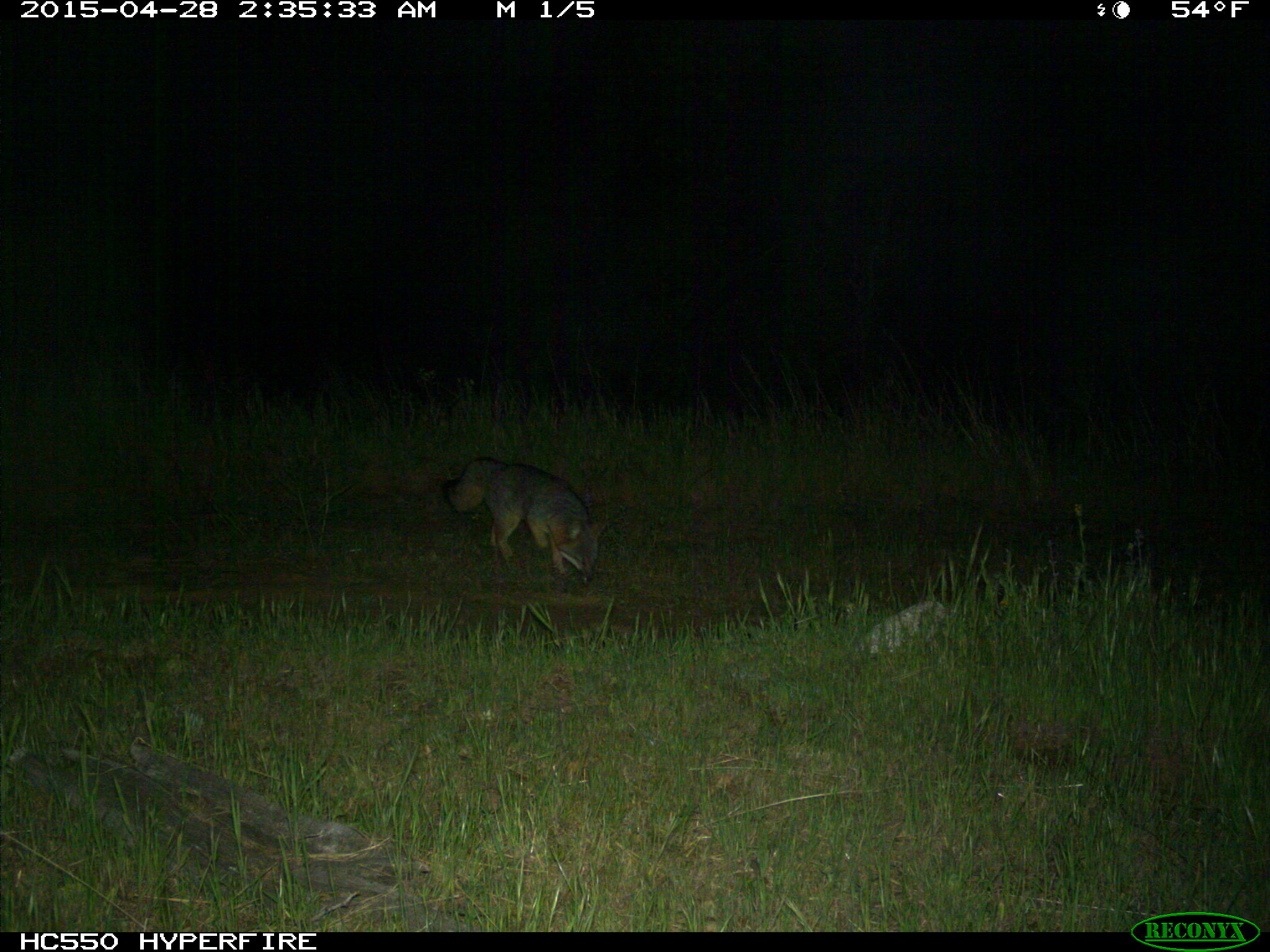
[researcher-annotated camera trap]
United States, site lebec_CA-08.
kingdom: Animalia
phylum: Chordata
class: Mammalia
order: Carnivora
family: Canidae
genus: Urocyon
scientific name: Urocyon cinereoargenteus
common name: gray fox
Urocyon cinereoargenteus (gray fox).